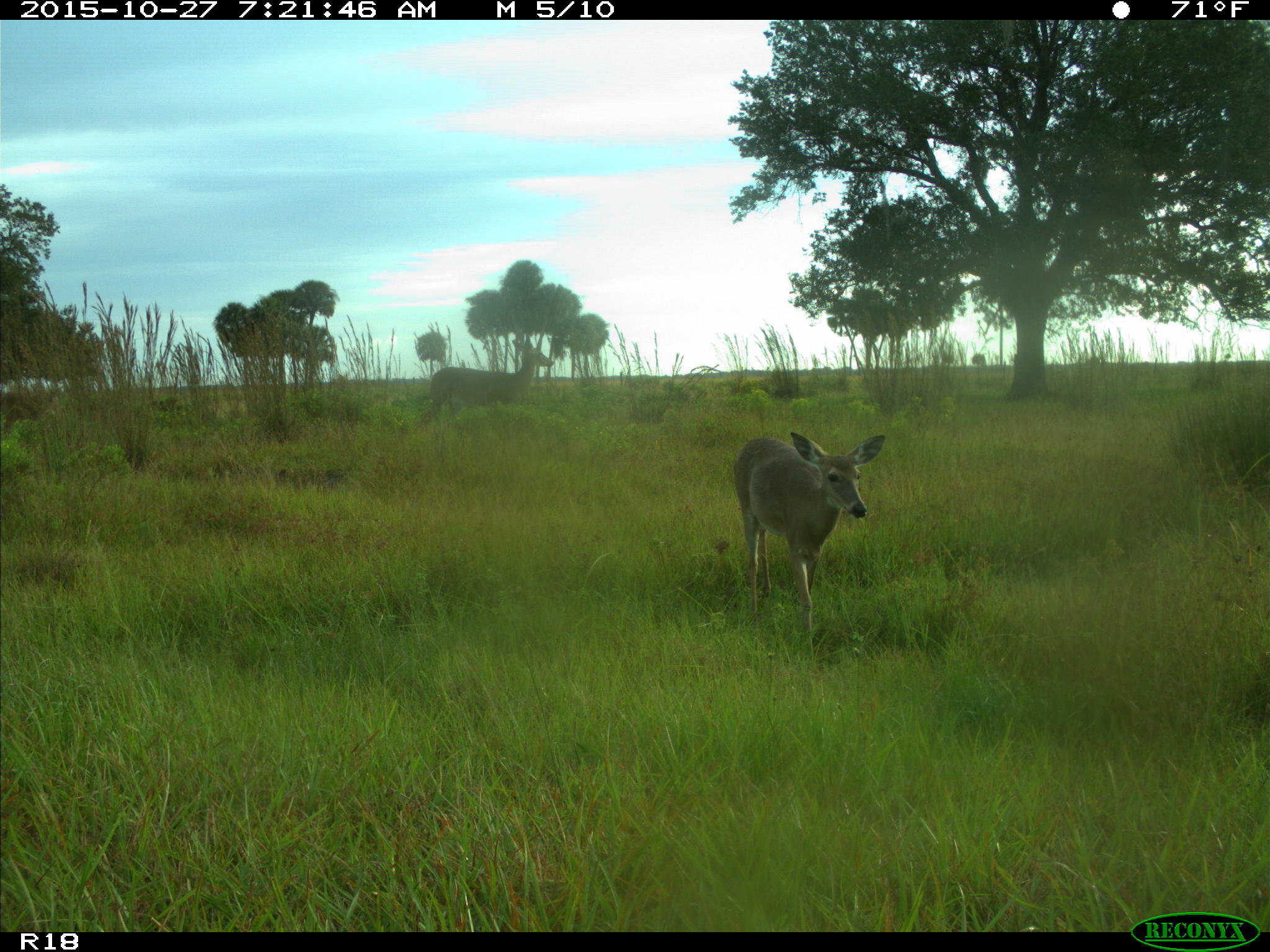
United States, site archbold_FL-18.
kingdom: Animalia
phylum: Chordata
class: Mammalia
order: Artiodactyla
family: Cervidae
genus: Odocoileus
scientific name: Odocoileus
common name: deer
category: unidentified deer